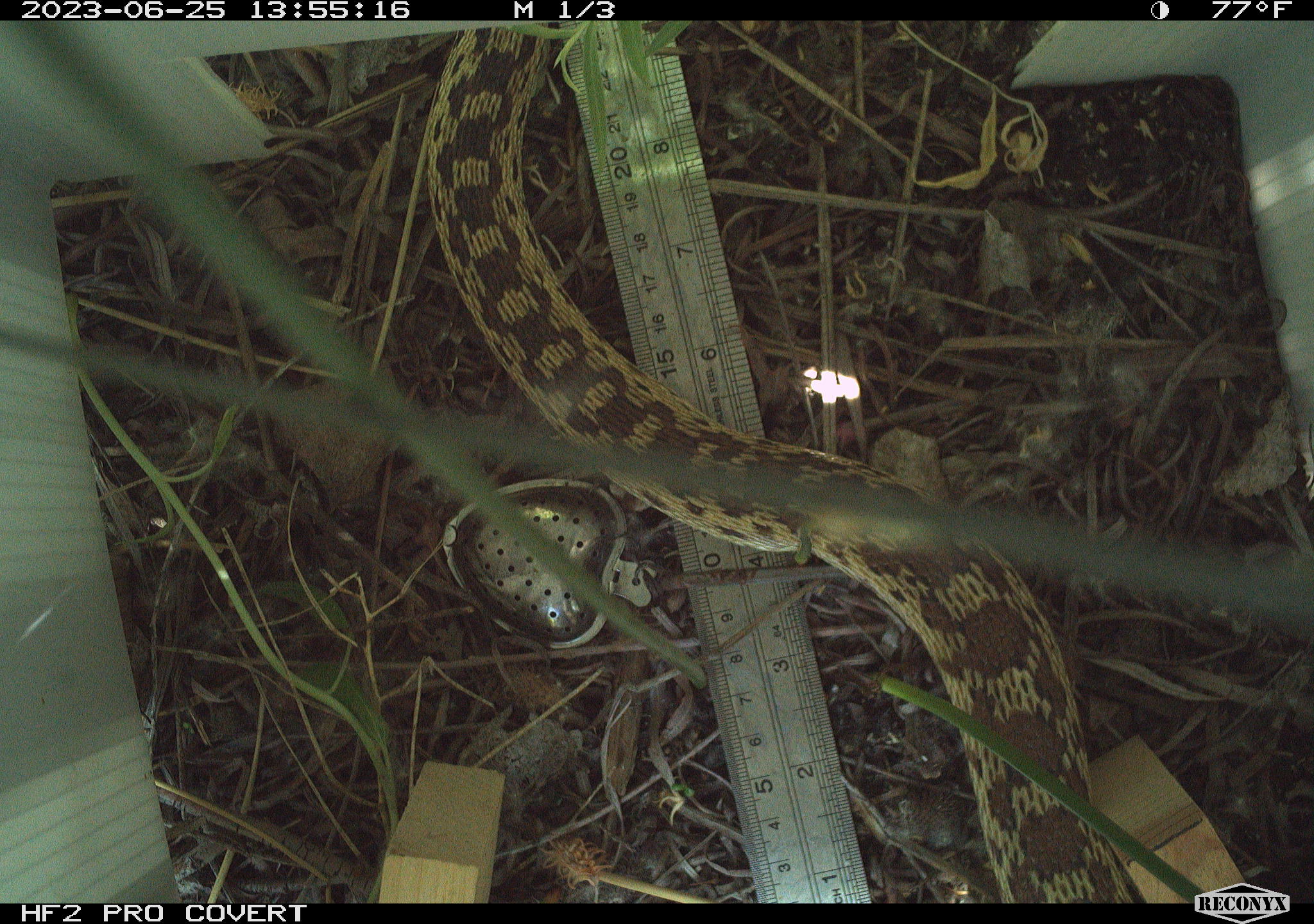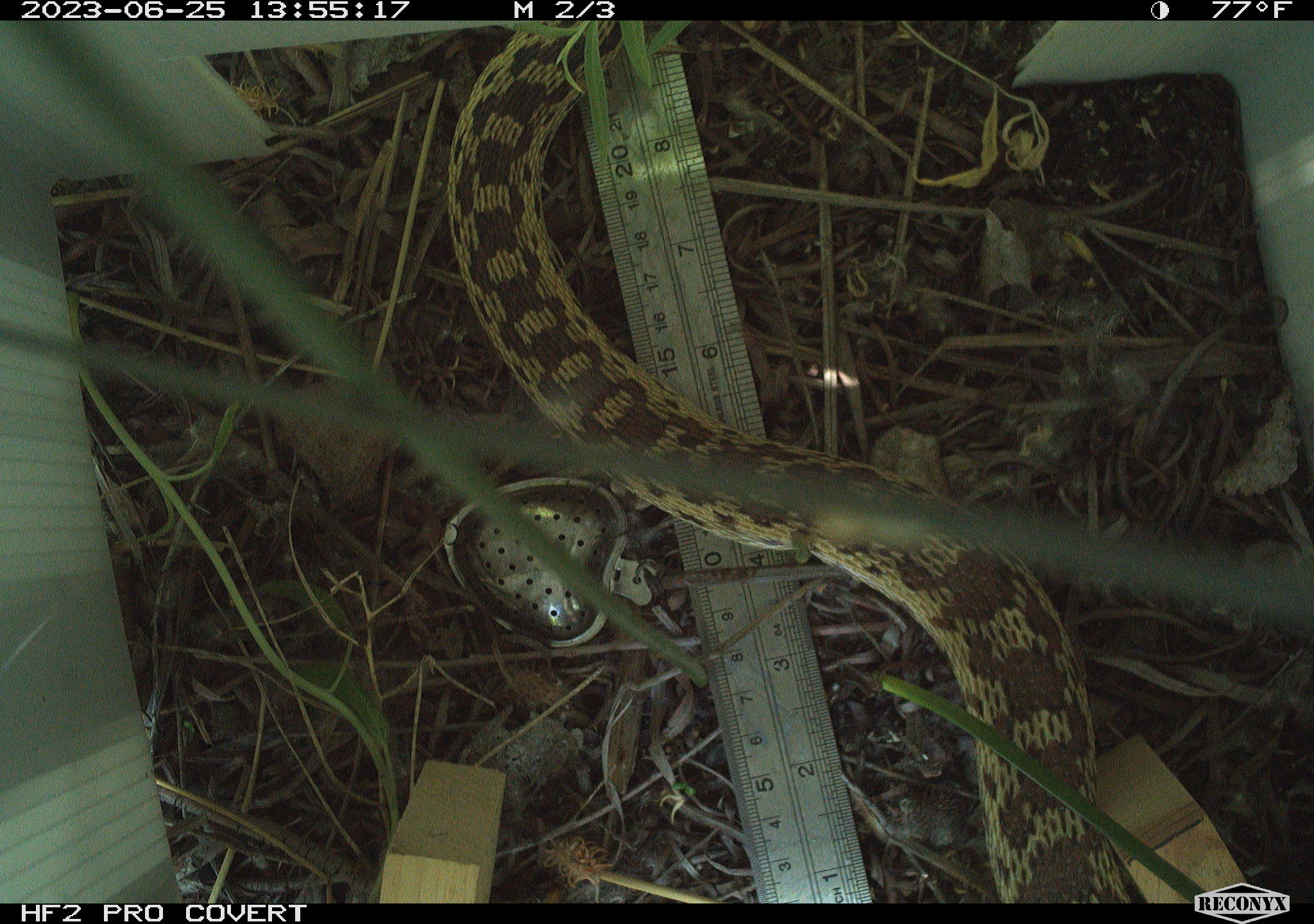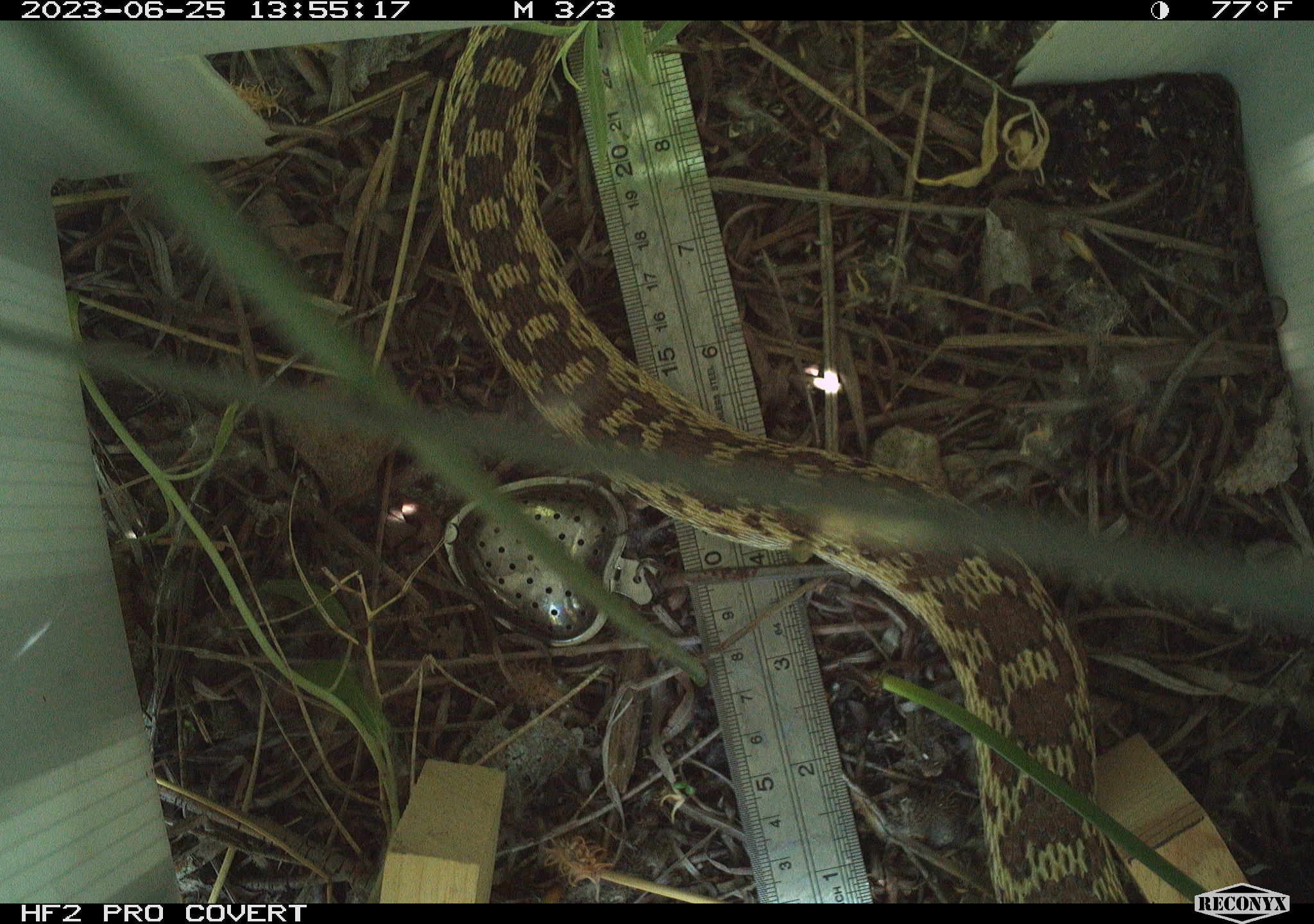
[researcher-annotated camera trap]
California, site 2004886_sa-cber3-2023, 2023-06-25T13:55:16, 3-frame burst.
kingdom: Animalia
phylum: Chordata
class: Reptilia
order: Squamata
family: Colubridae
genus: Pituophis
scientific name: Pituophis catenifer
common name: gophersnake